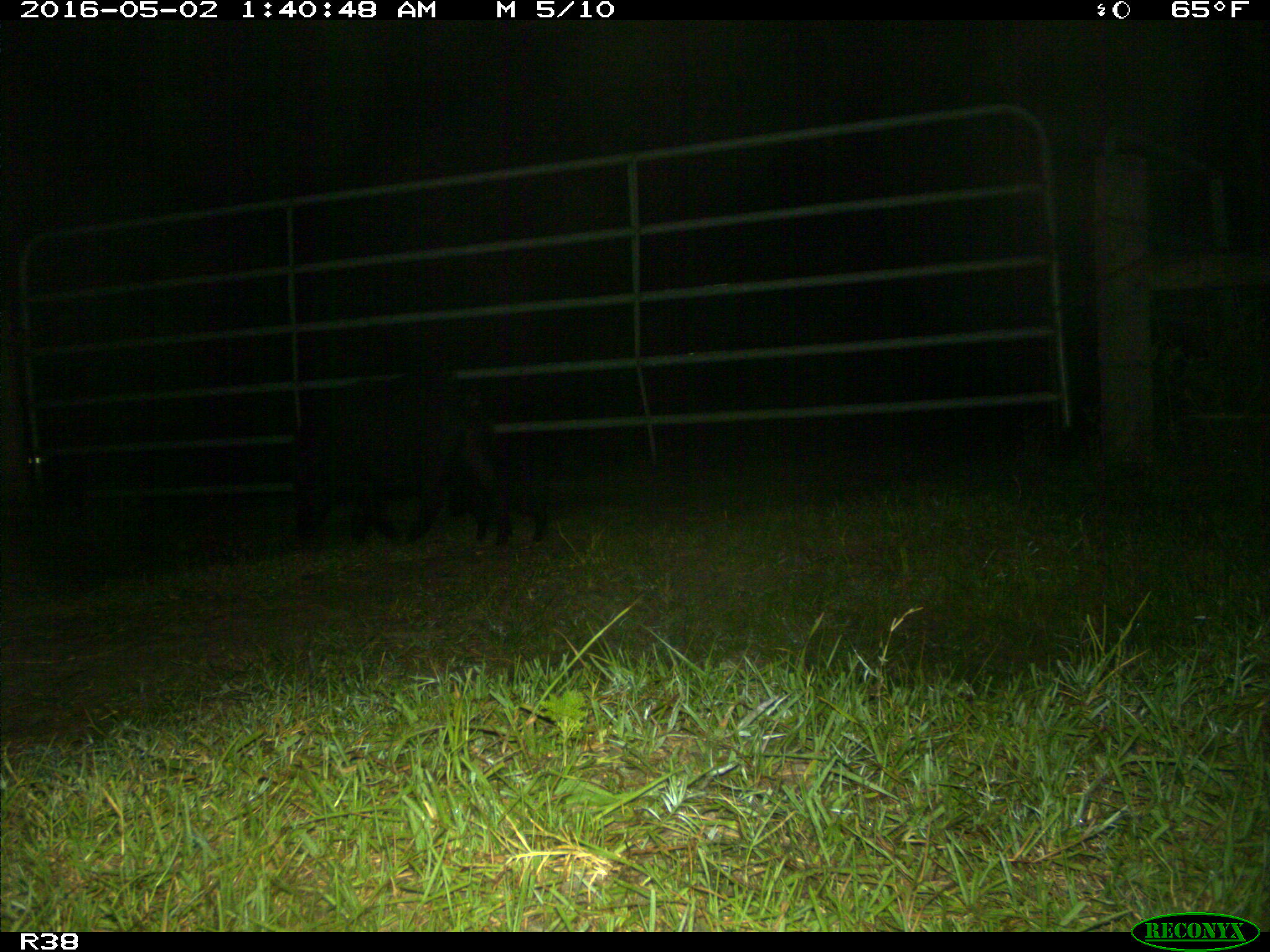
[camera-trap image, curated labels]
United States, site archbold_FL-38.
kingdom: Animalia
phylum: Chordata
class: Mammalia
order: Artiodactyla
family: Suidae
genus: Sus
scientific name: Sus scrofa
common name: wild boar